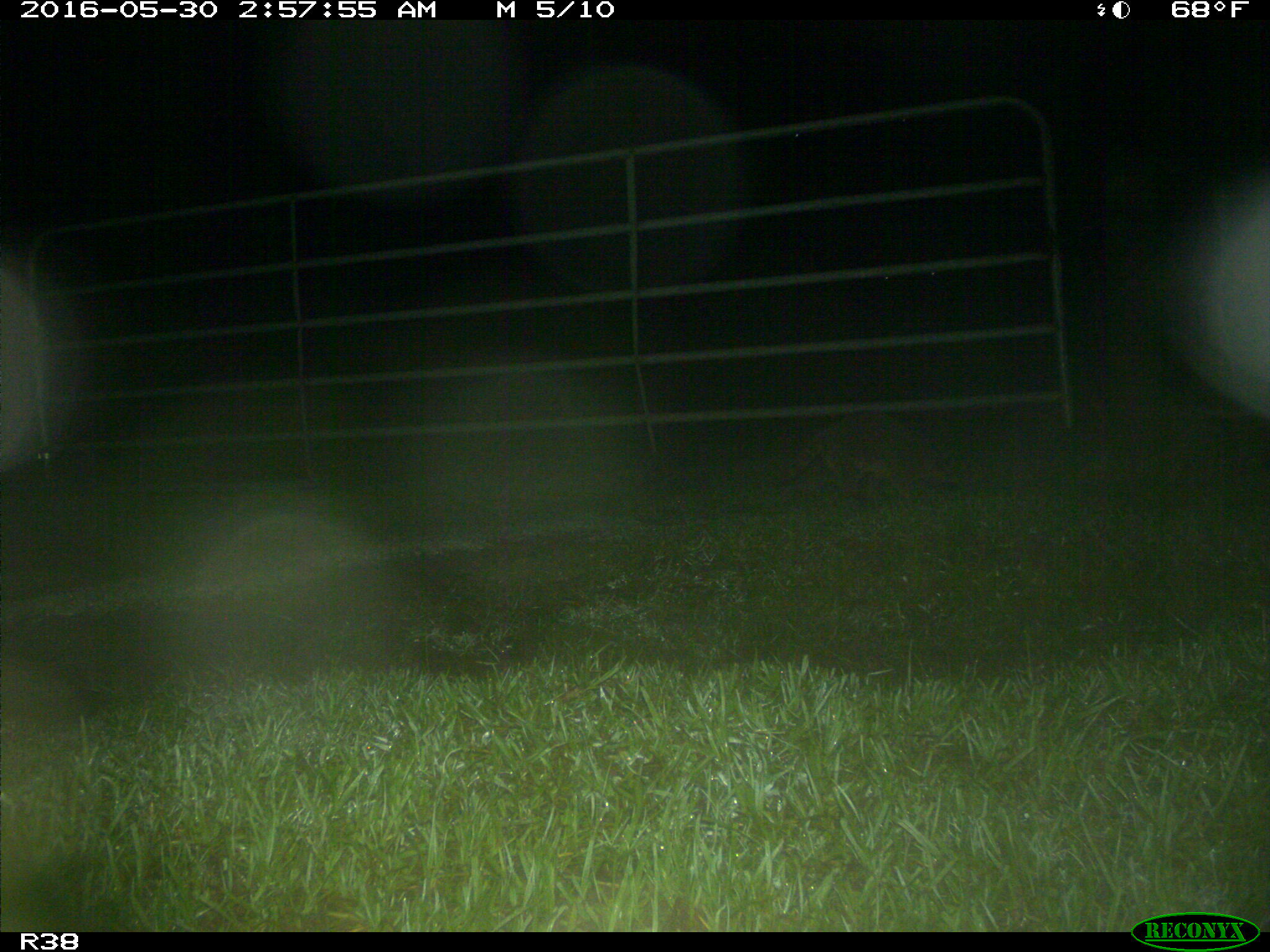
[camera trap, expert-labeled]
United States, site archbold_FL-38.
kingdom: Animalia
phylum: Chordata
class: Mammalia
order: Carnivora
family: Procyonidae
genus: Procyon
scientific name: Procyon lotor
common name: common raccoon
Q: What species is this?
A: Procyon lotor (common raccoon).